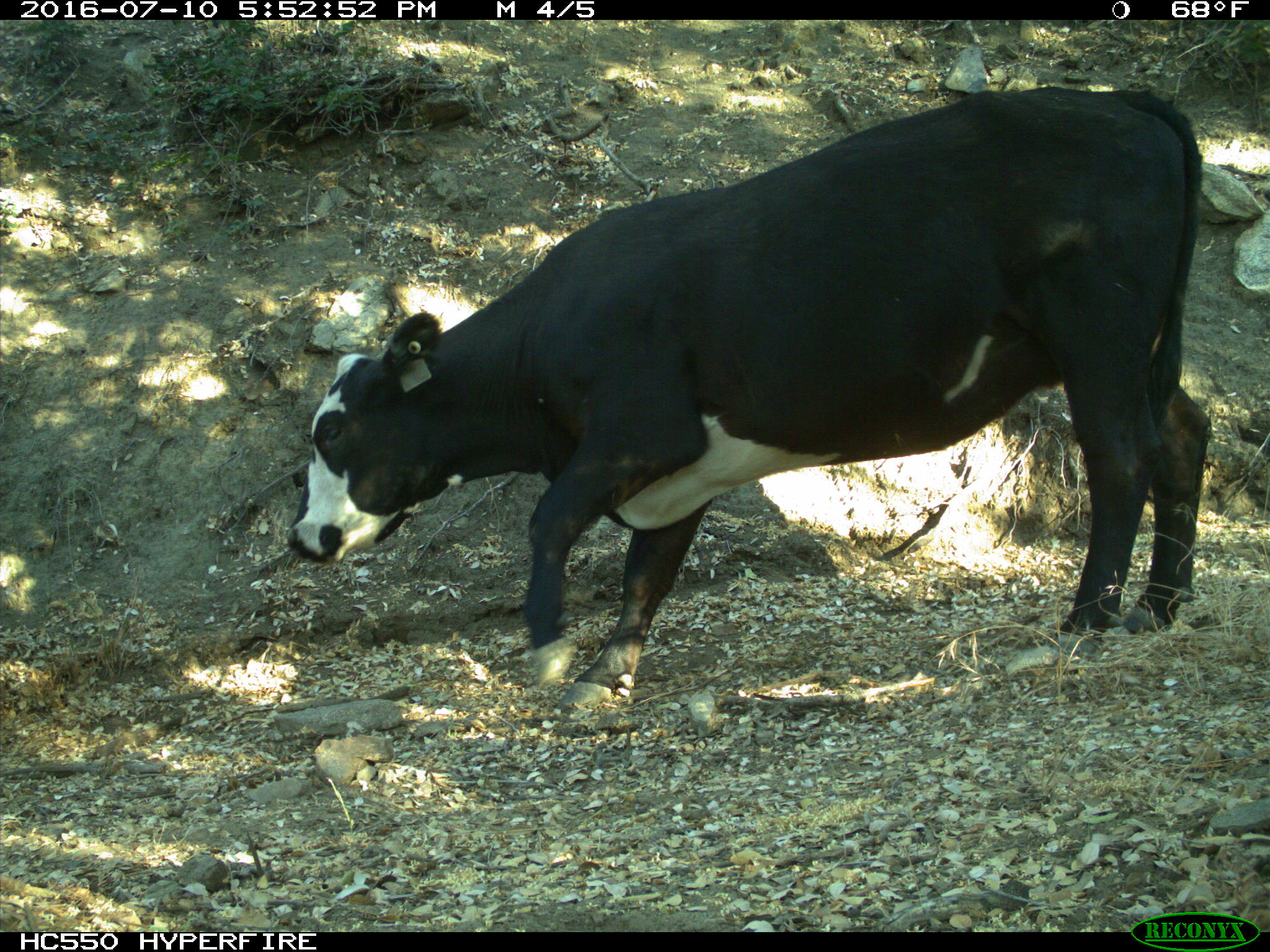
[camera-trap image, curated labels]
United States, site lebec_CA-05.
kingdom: Animalia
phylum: Chordata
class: Mammalia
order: Artiodactyla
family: Bovidae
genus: Bos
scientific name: Bos taurus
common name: domestic cow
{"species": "Bos taurus (domestic cow)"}